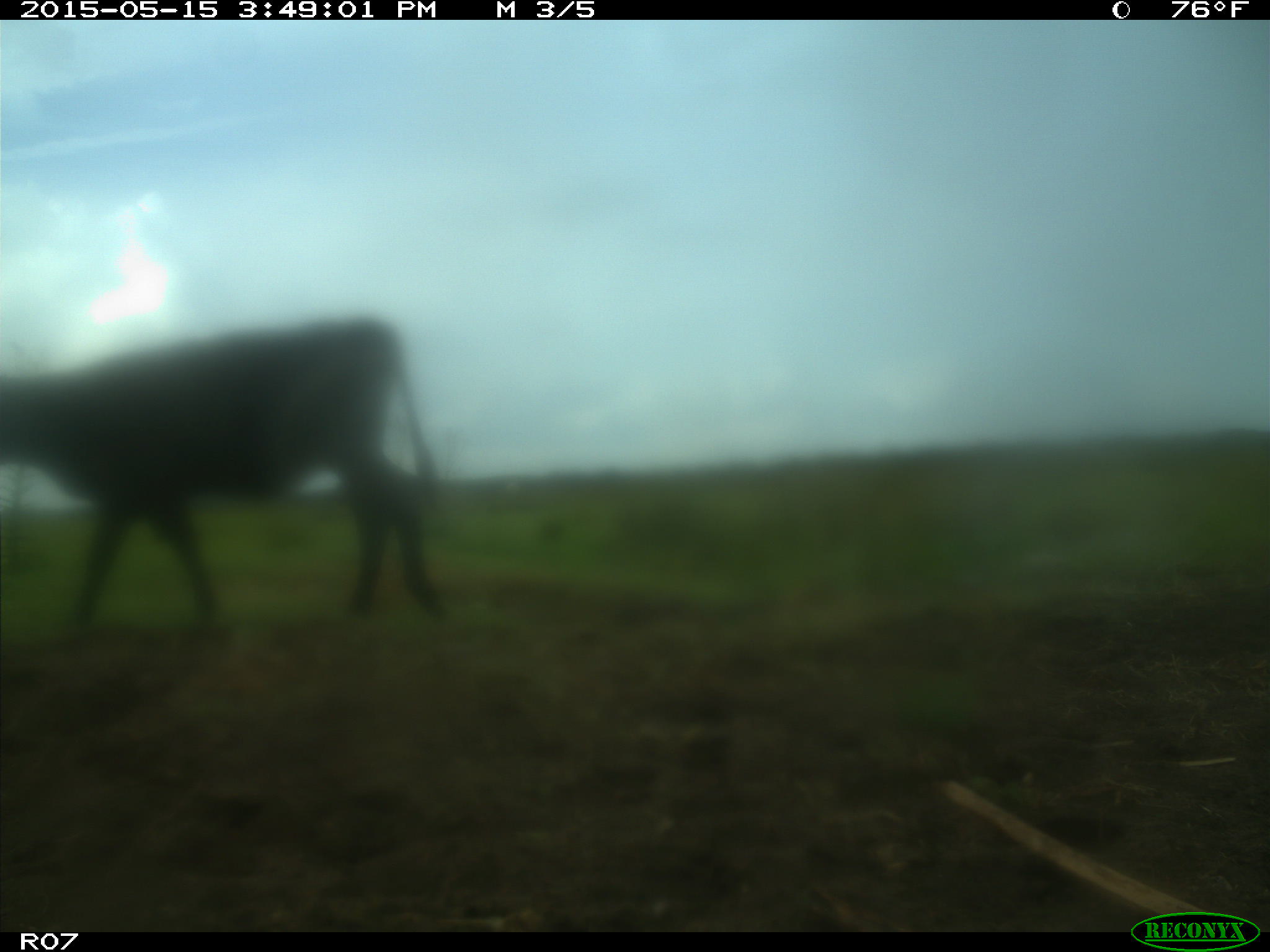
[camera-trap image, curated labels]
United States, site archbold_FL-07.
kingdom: Animalia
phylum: Chordata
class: Mammalia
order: Artiodactyla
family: Bovidae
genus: Bos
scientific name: Bos taurus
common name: domestic cow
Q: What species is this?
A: Bos taurus (domestic cow).